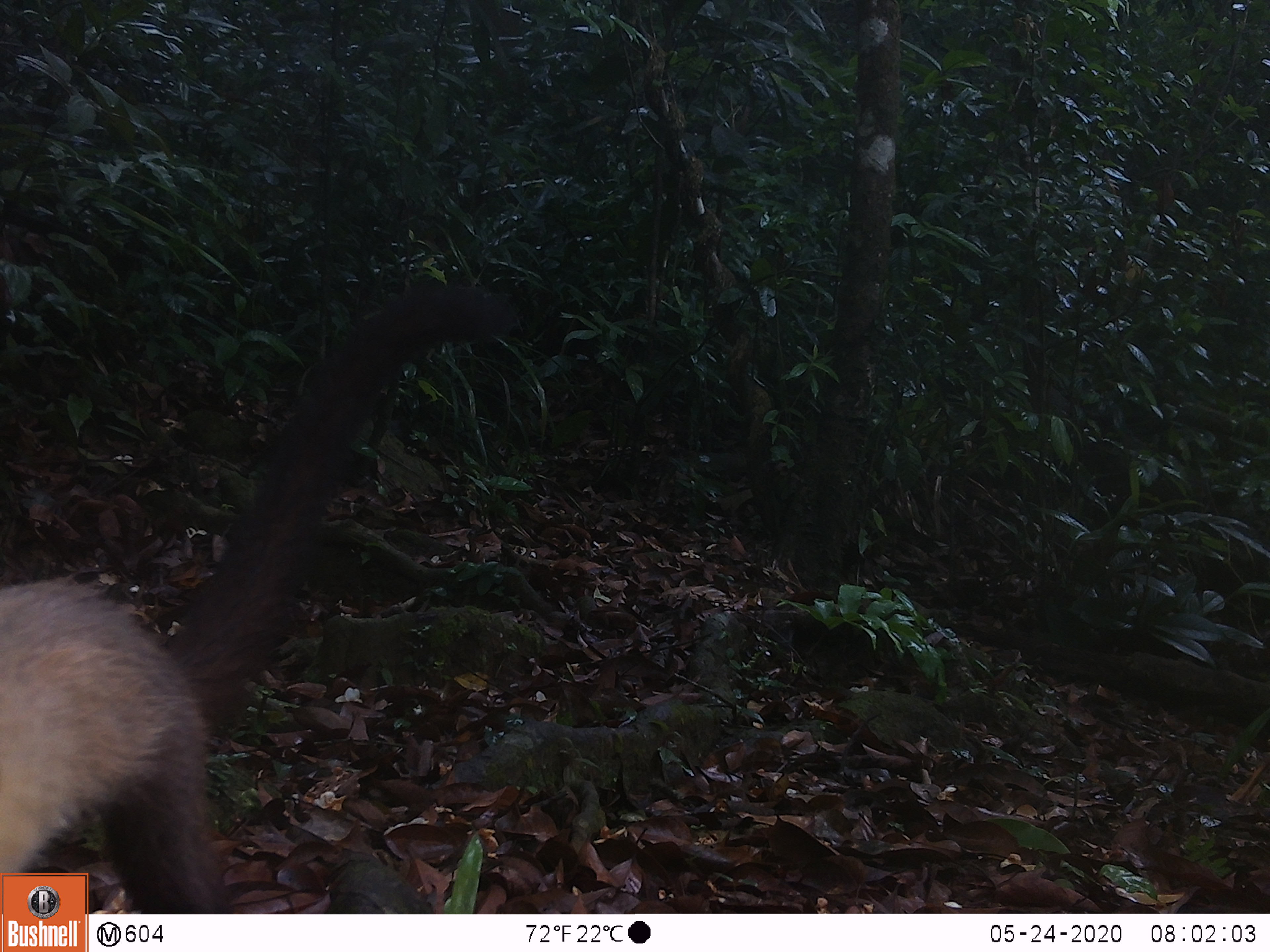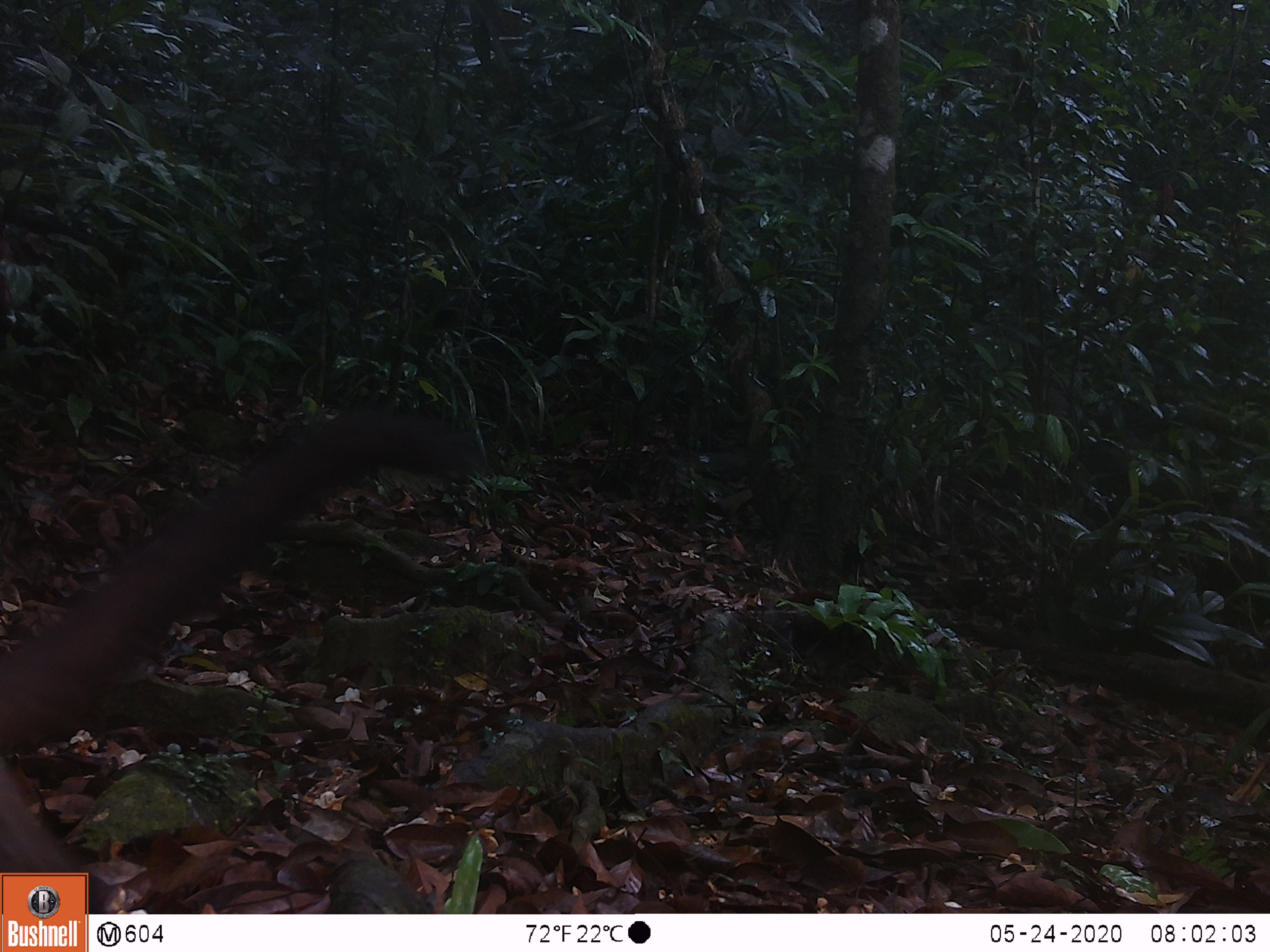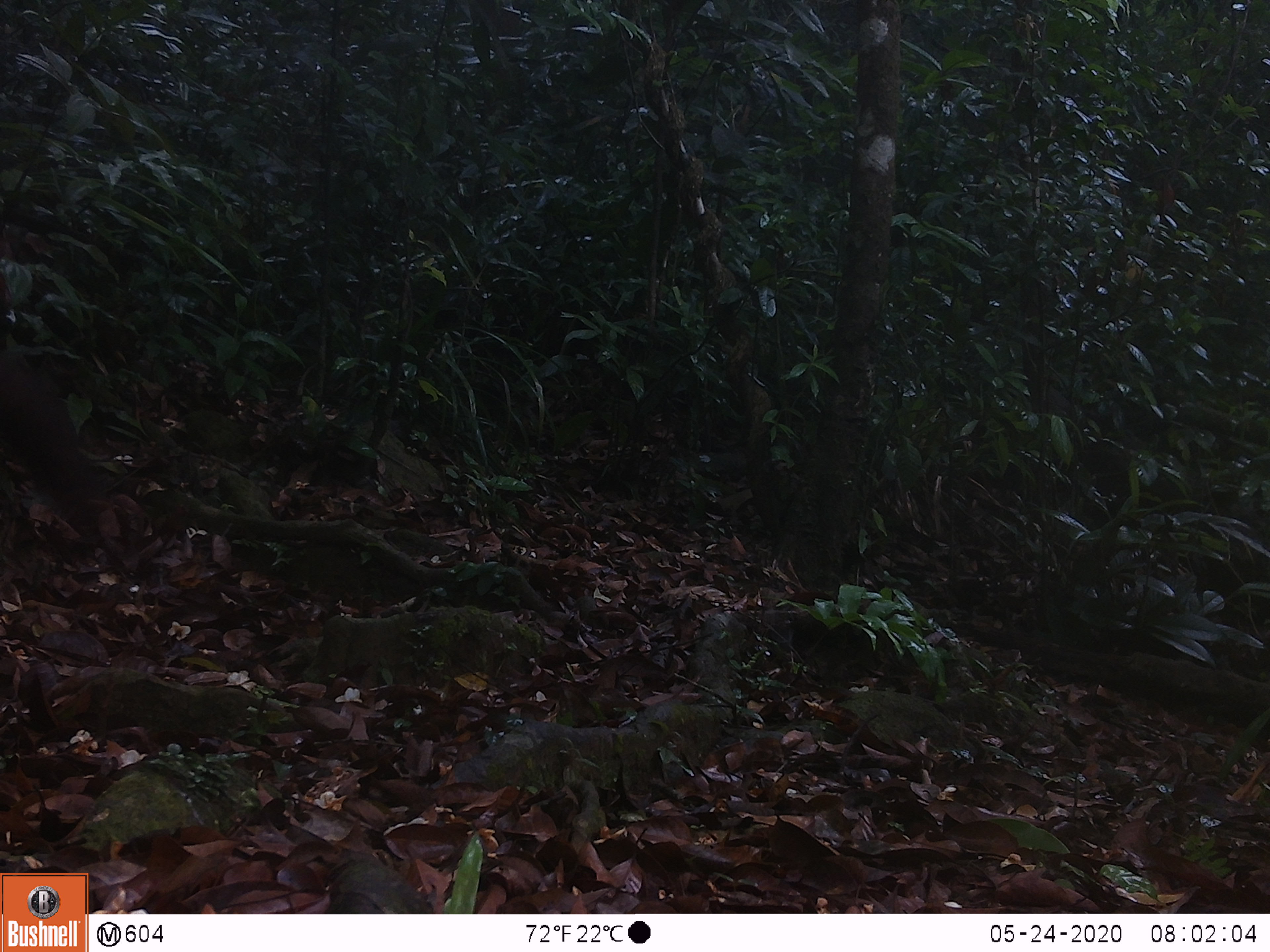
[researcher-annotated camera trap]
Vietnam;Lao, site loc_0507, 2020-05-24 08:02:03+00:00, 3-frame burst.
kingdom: Animalia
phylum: Chordata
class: Mammalia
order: Carnivora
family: Mustelidae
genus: Martes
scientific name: Martes flavigula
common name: yellow-throated marten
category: yellow throated marten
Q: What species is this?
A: Yellow throated marten (yellow-throated marten) (Martes flavigula).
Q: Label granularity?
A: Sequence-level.